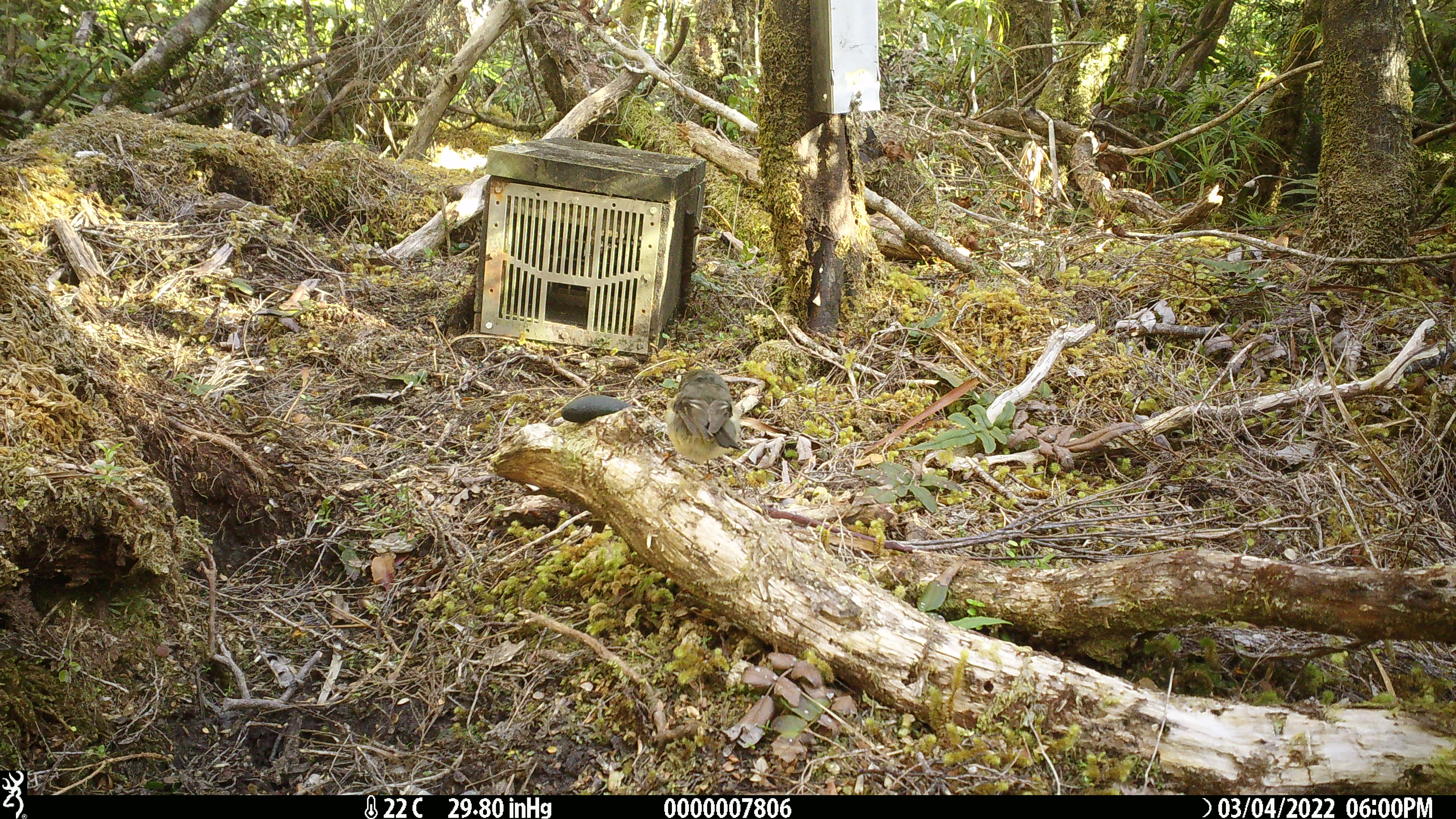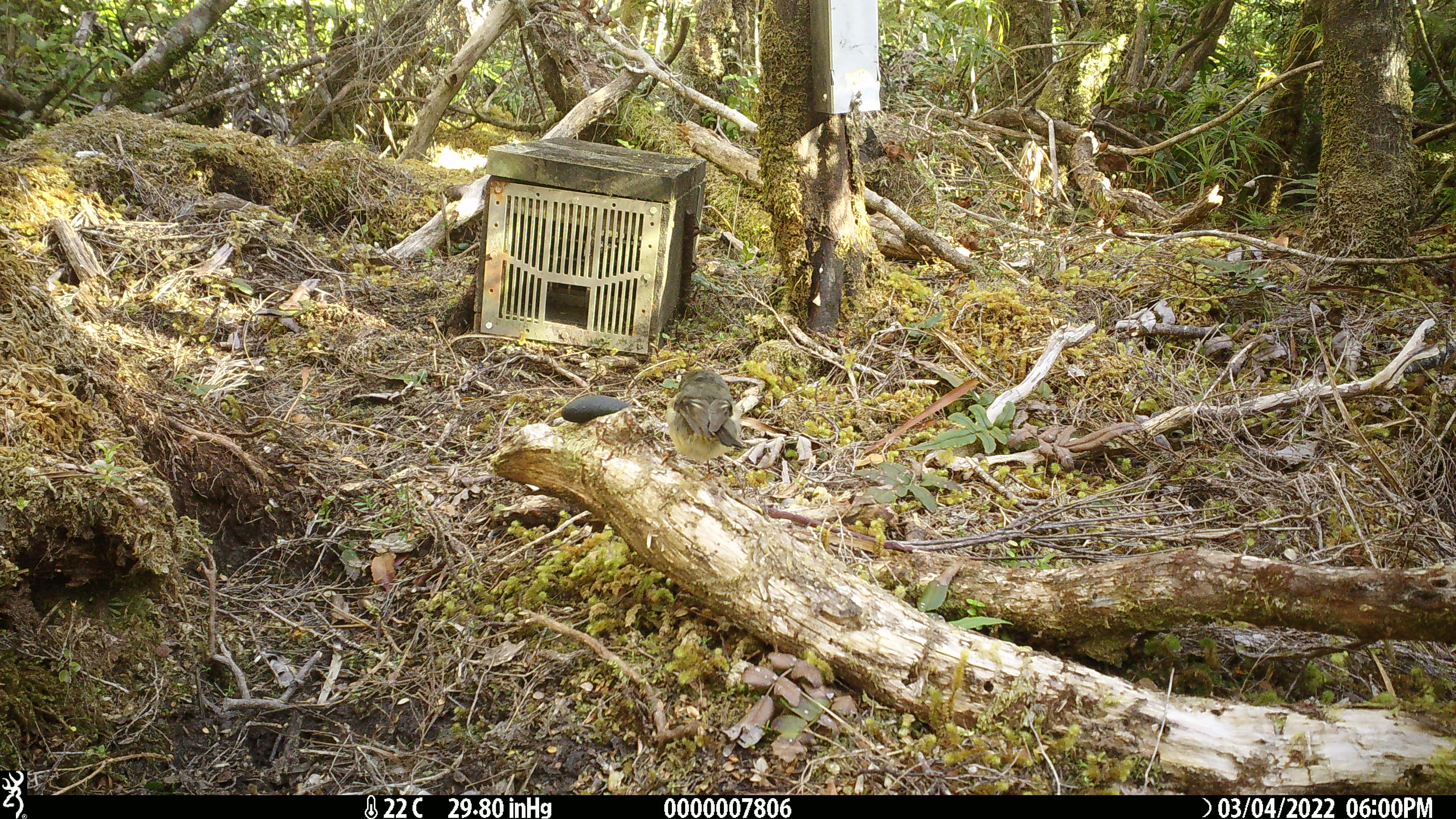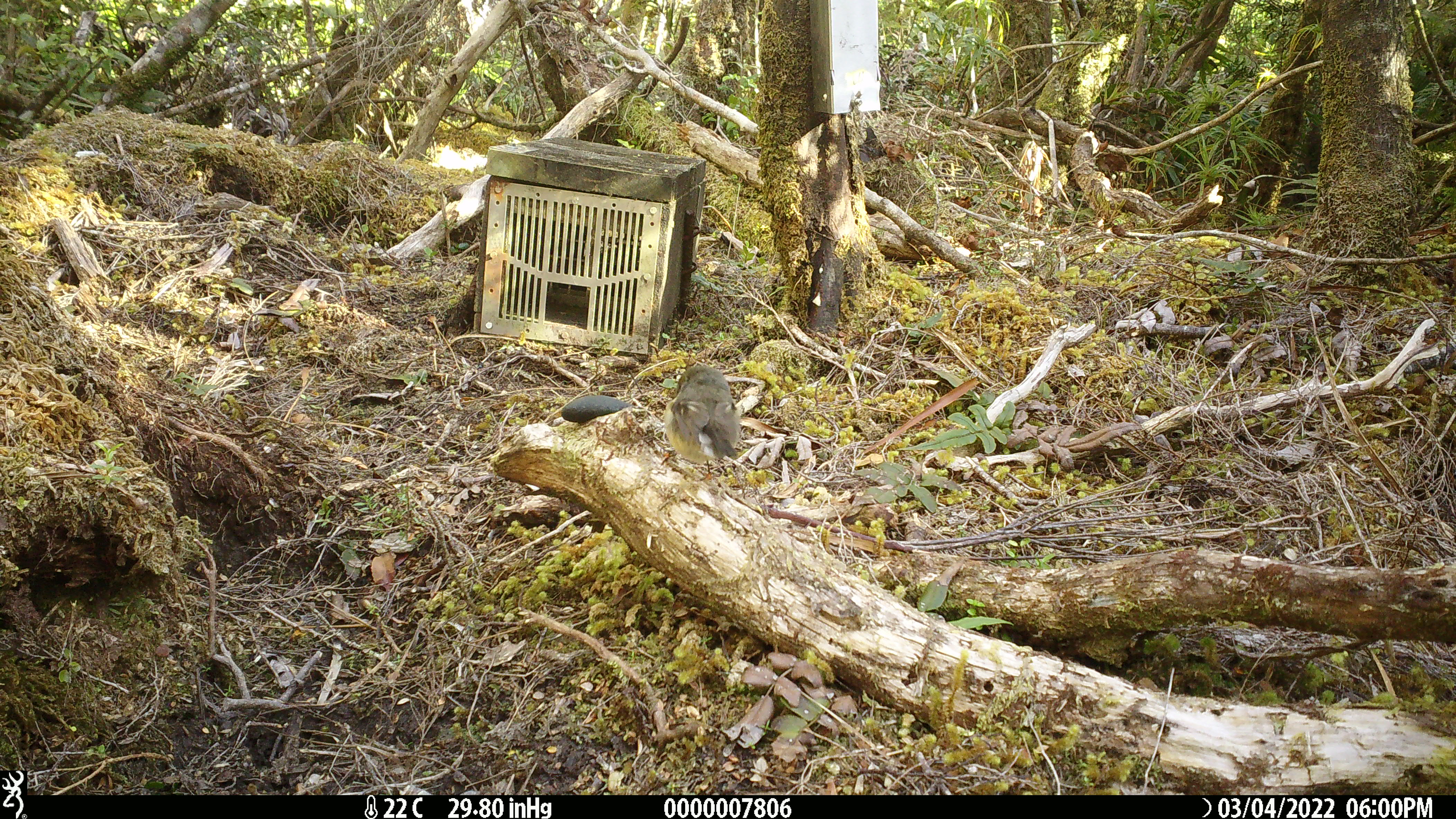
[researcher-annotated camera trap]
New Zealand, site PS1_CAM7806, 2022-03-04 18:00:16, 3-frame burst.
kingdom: Animalia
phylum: Chordata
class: Aves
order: Passeriformes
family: Petroicidae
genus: Petroica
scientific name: Petroica macrocephala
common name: tomtit